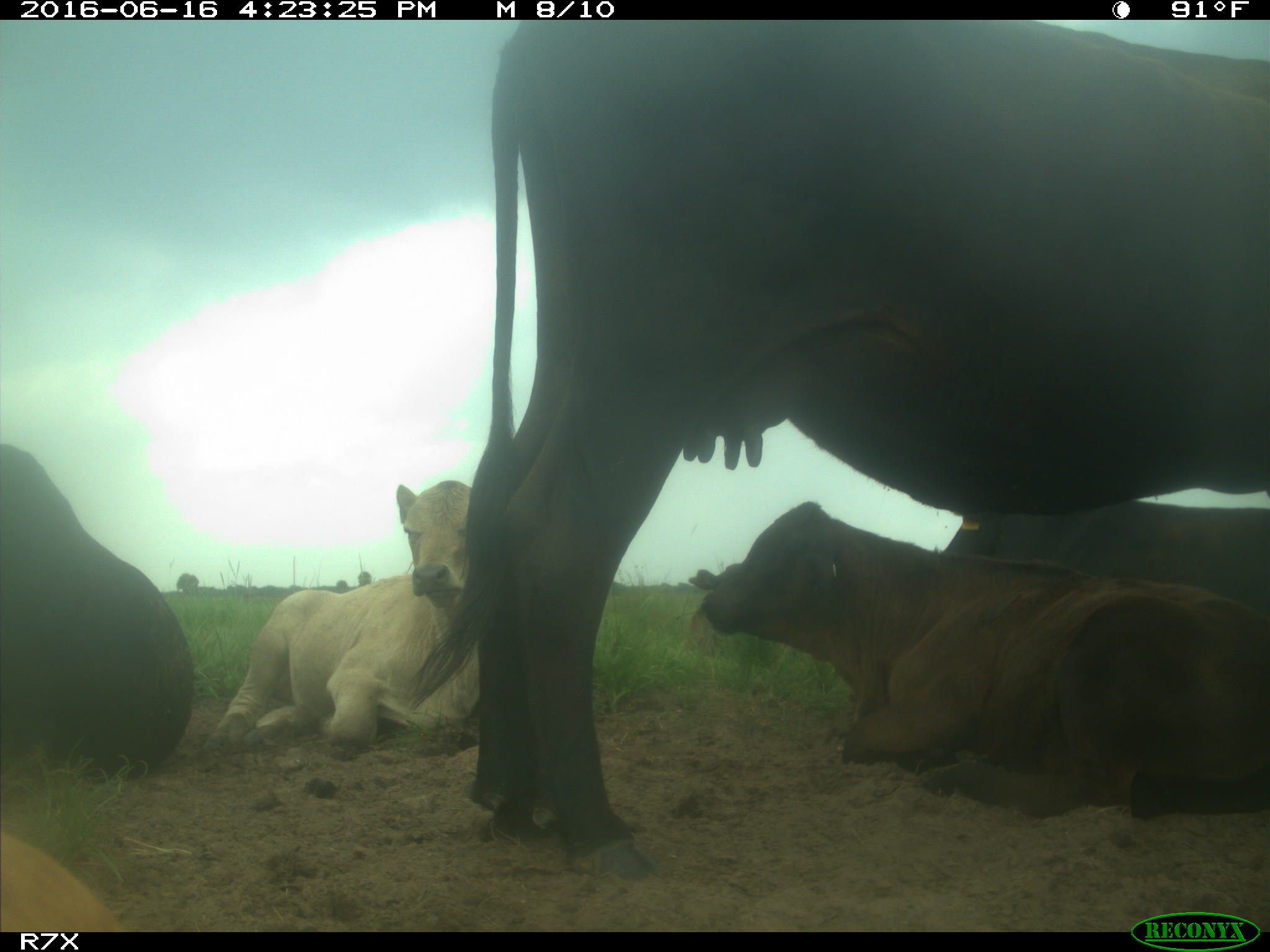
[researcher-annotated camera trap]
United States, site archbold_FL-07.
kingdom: Animalia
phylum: Chordata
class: Mammalia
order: Artiodactyla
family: Bovidae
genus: Bos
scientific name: Bos taurus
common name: domestic cow